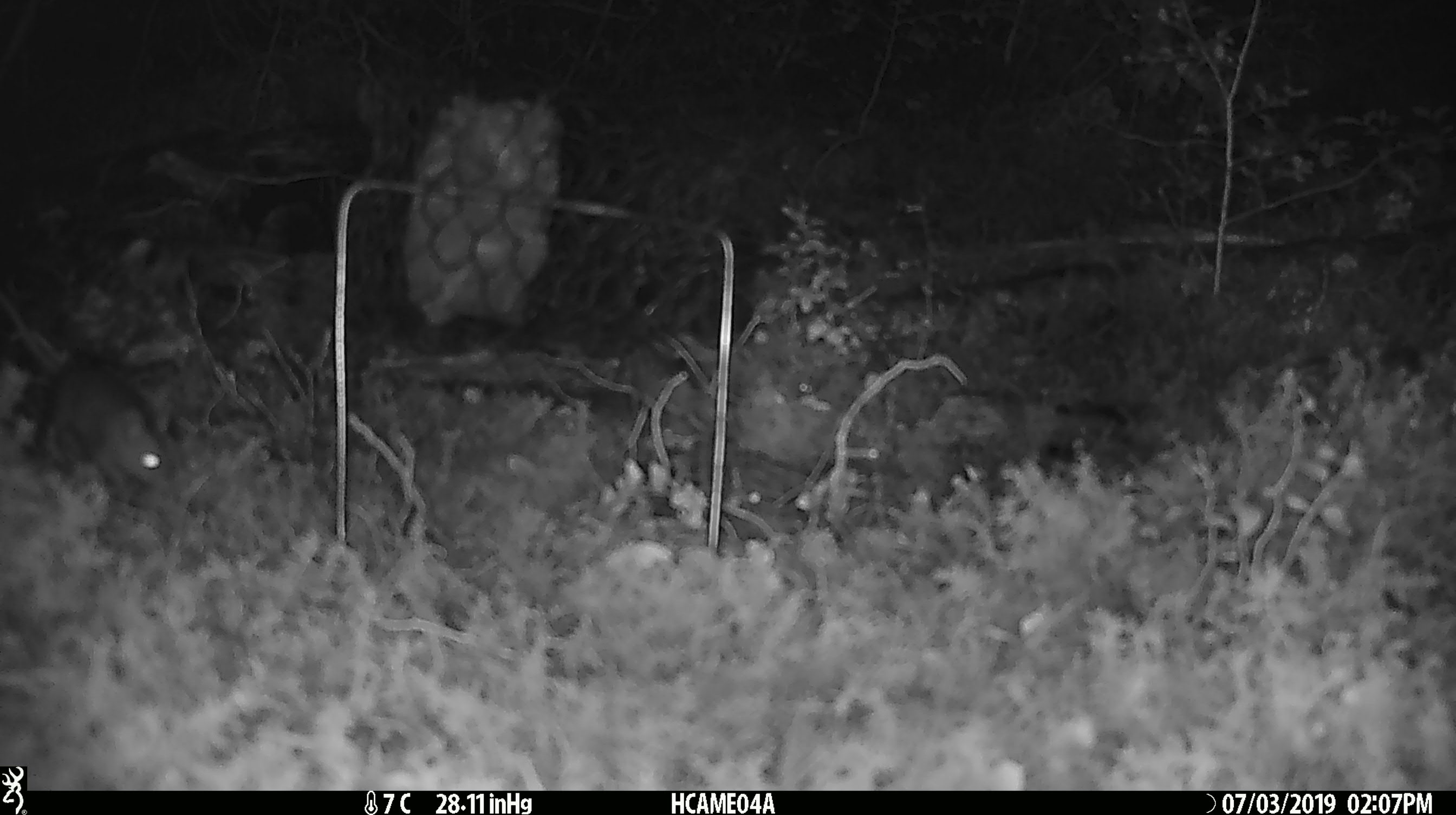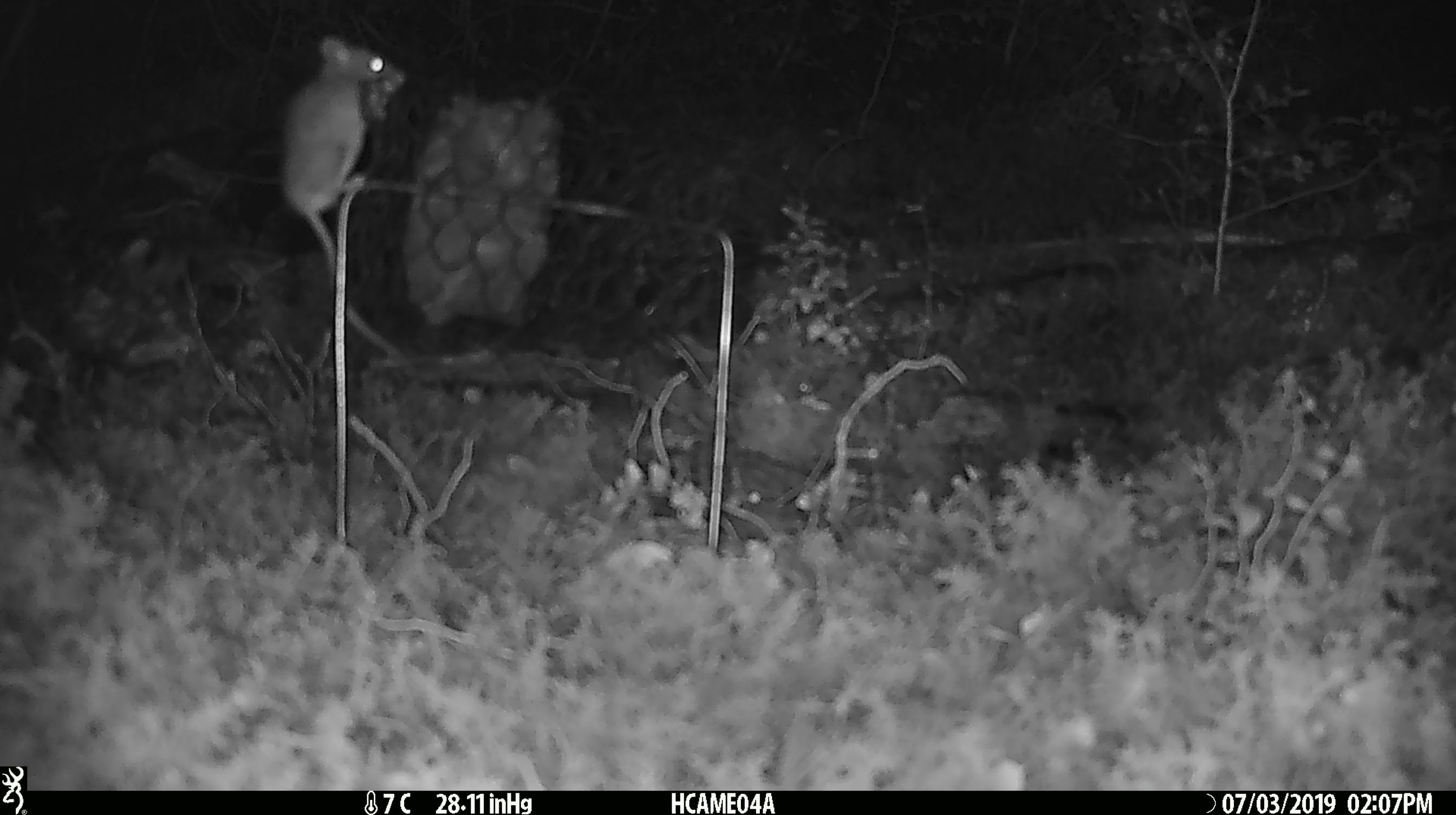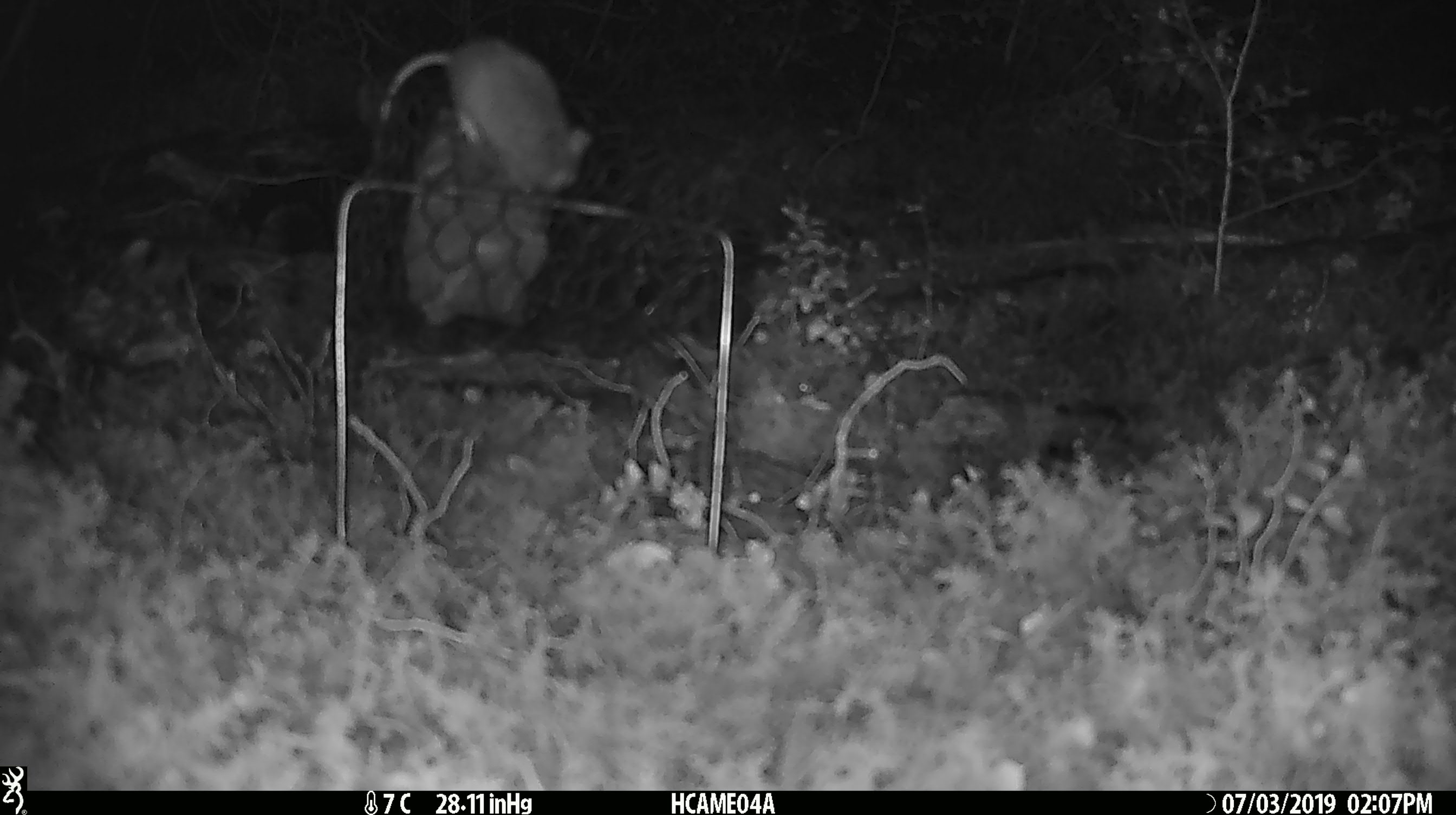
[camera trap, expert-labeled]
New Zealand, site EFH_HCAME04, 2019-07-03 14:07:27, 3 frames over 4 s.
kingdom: Animalia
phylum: Chordata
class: Mammalia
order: Rodentia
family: Muridae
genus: Mus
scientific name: Mus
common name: mouse